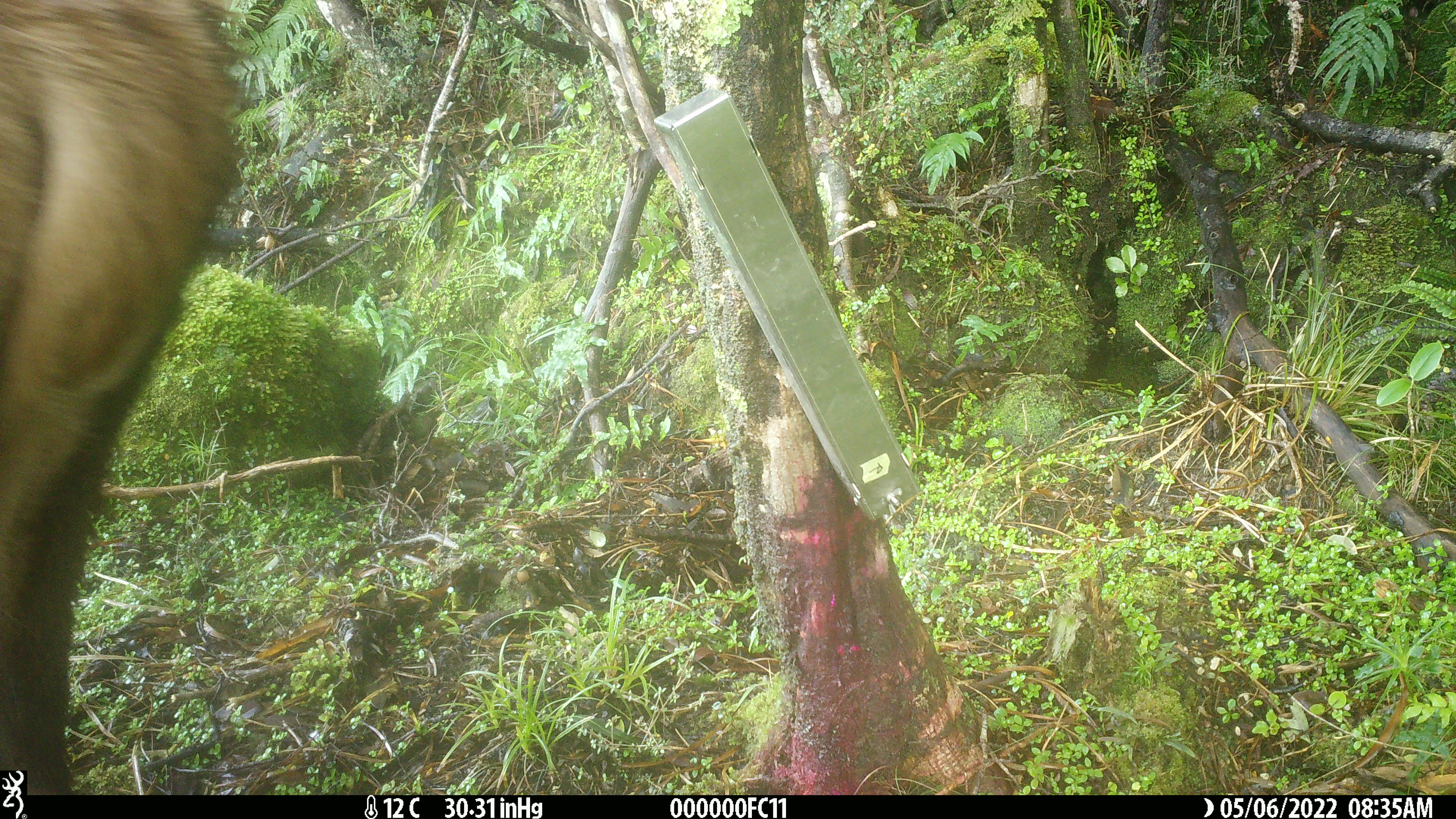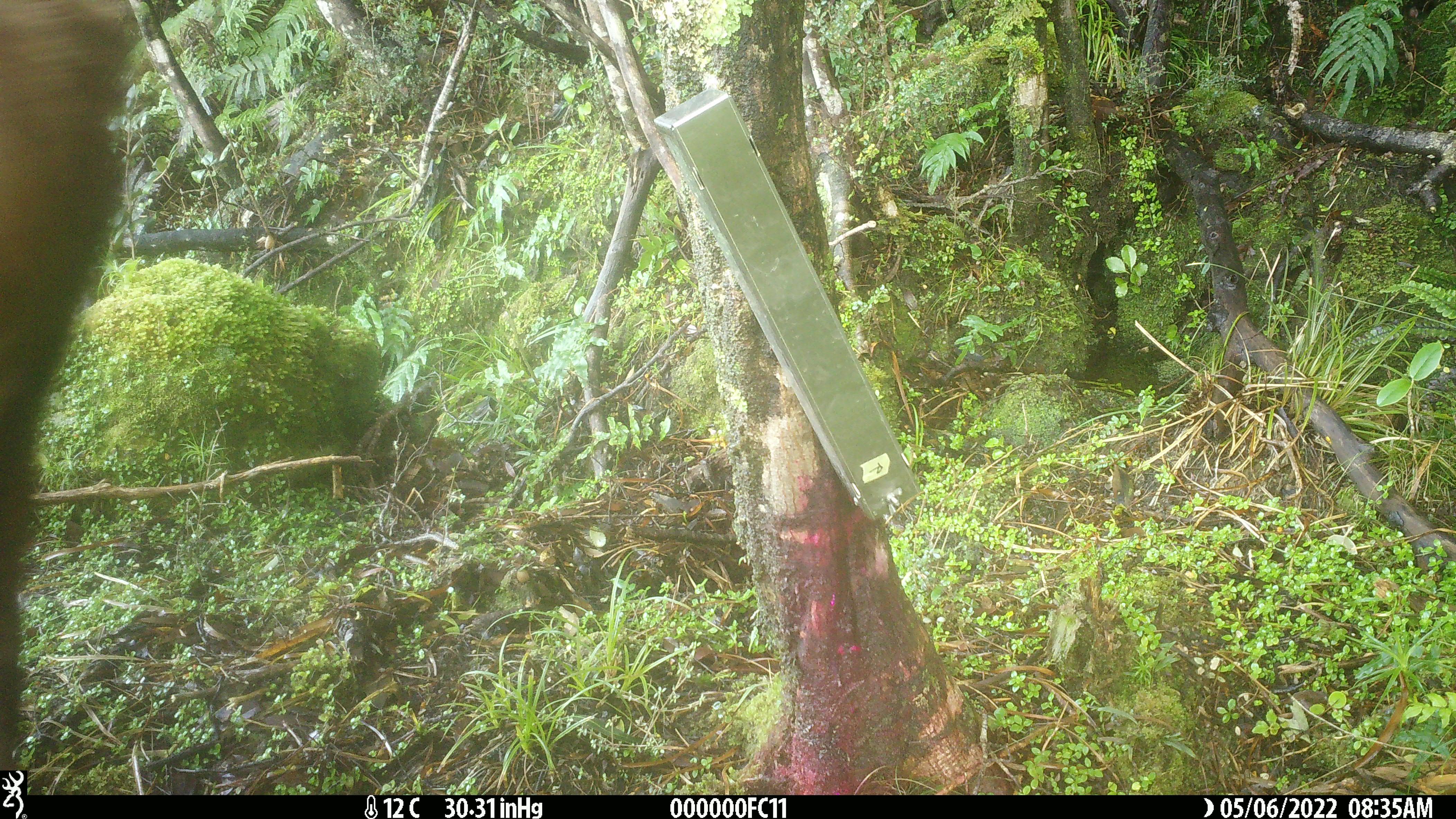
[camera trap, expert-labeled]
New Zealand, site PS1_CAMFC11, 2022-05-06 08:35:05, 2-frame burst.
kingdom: Animalia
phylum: Chordata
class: Mammalia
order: Artiodactyla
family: Cervidae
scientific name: Cervidae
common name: deer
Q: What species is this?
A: Deer (Cervidae).